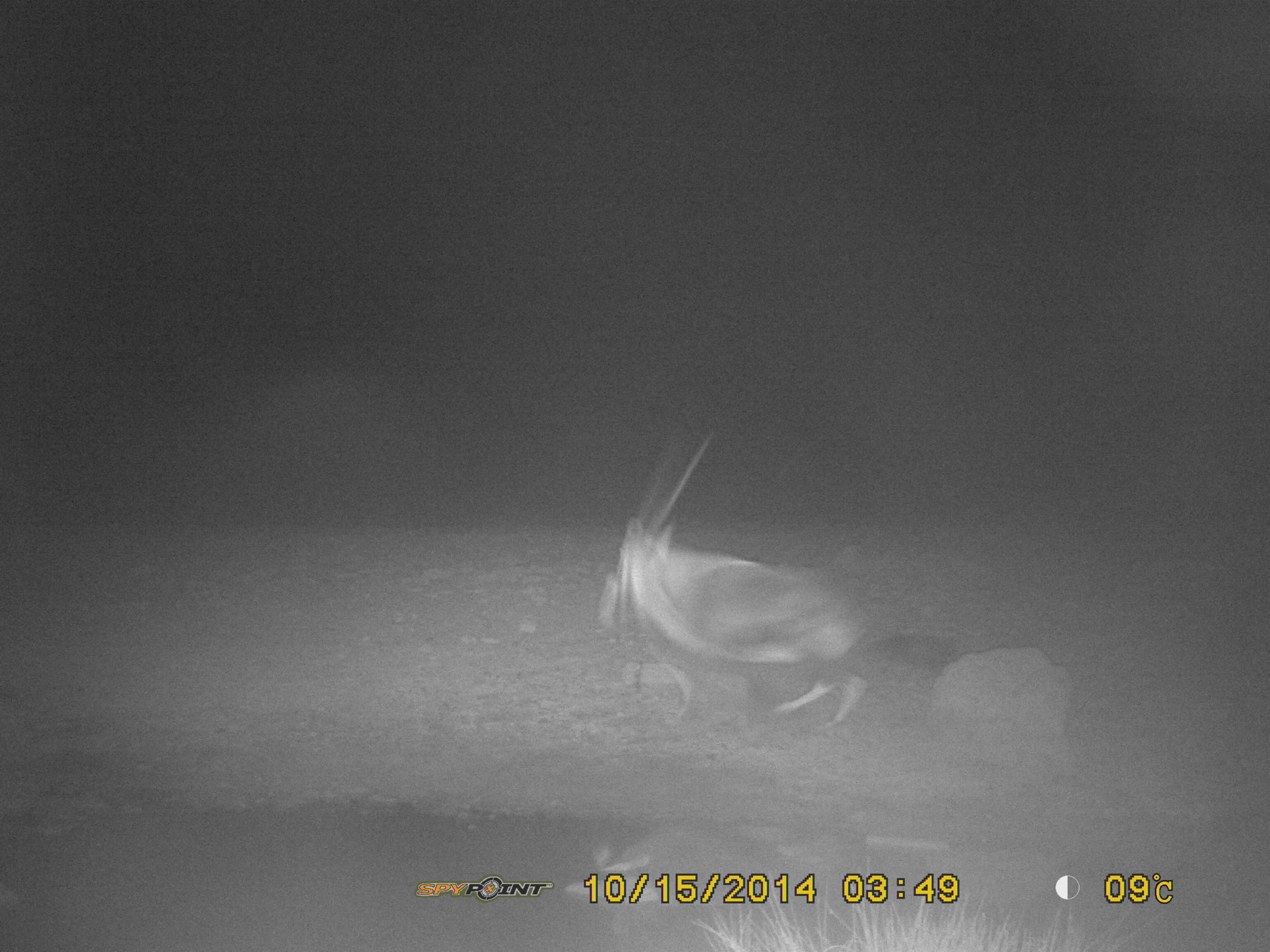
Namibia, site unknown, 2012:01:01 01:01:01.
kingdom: Animalia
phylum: Chordata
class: Mammalia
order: Artiodactyla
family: Bovidae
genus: Oryx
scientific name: Oryx gazella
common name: gemsbok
Oryx gazella (gemsbok).